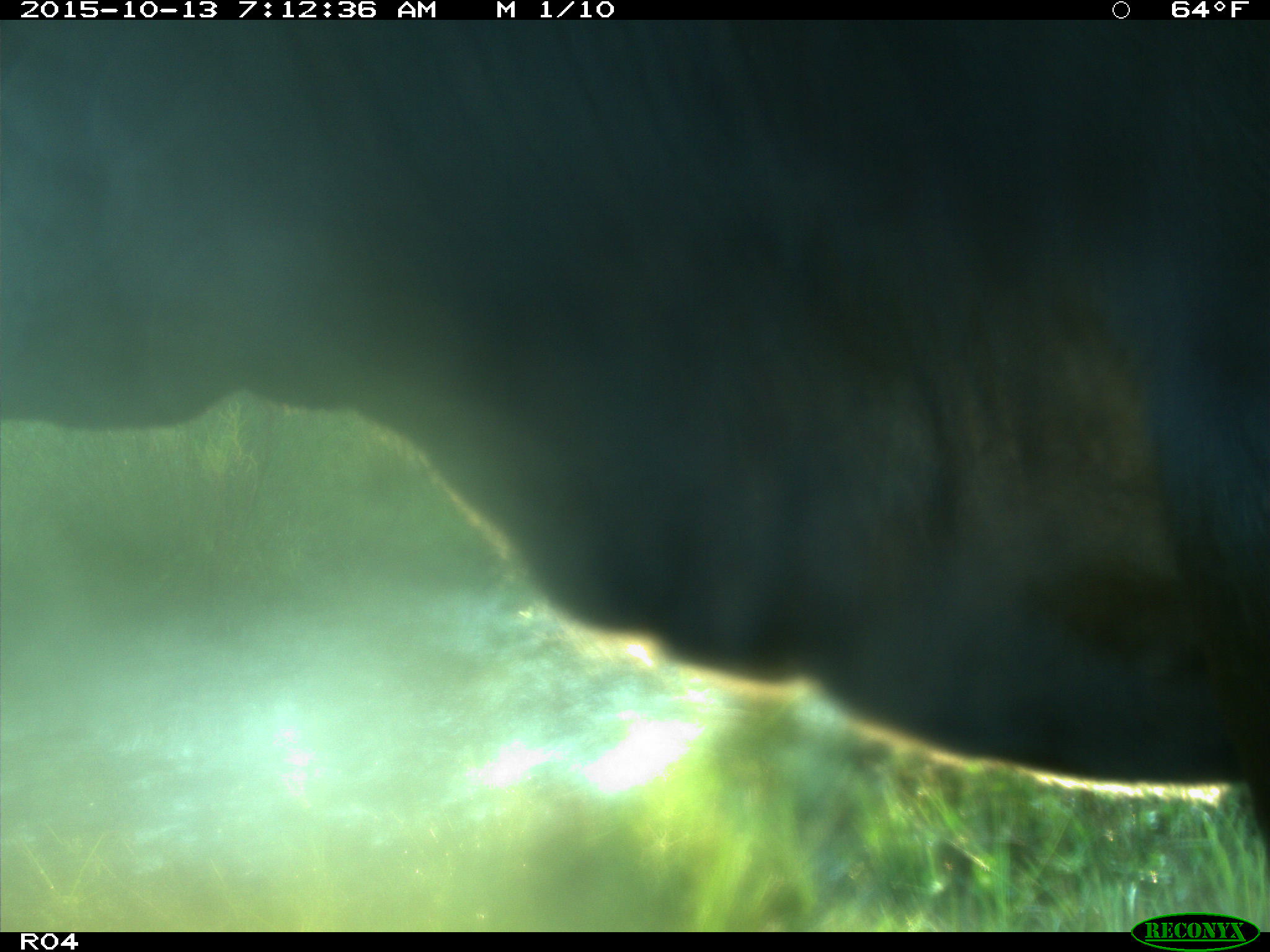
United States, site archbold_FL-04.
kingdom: Animalia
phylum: Chordata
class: Mammalia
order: Artiodactyla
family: Bovidae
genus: Bos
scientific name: Bos taurus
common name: domestic cow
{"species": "Bos taurus (domestic cow)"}